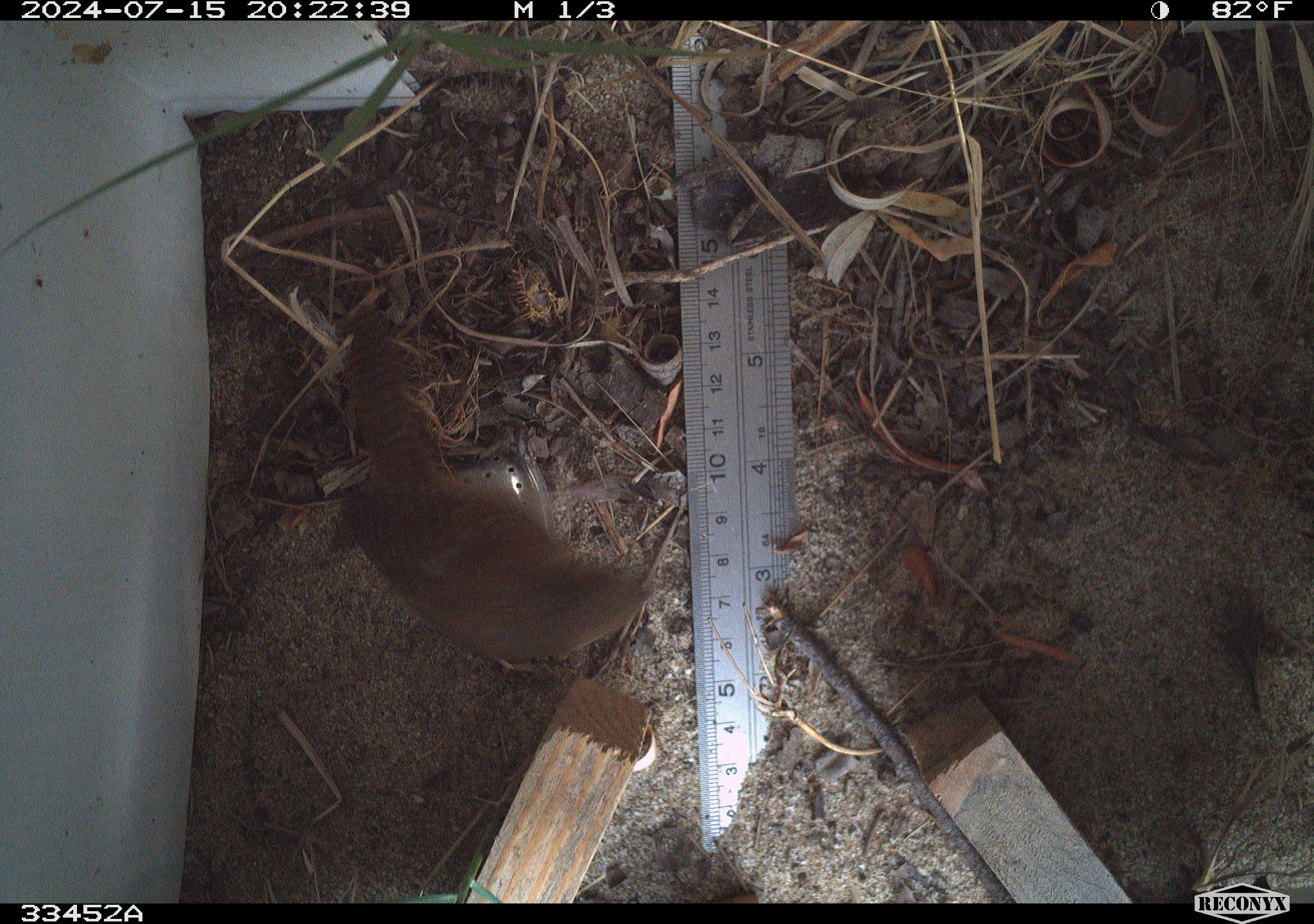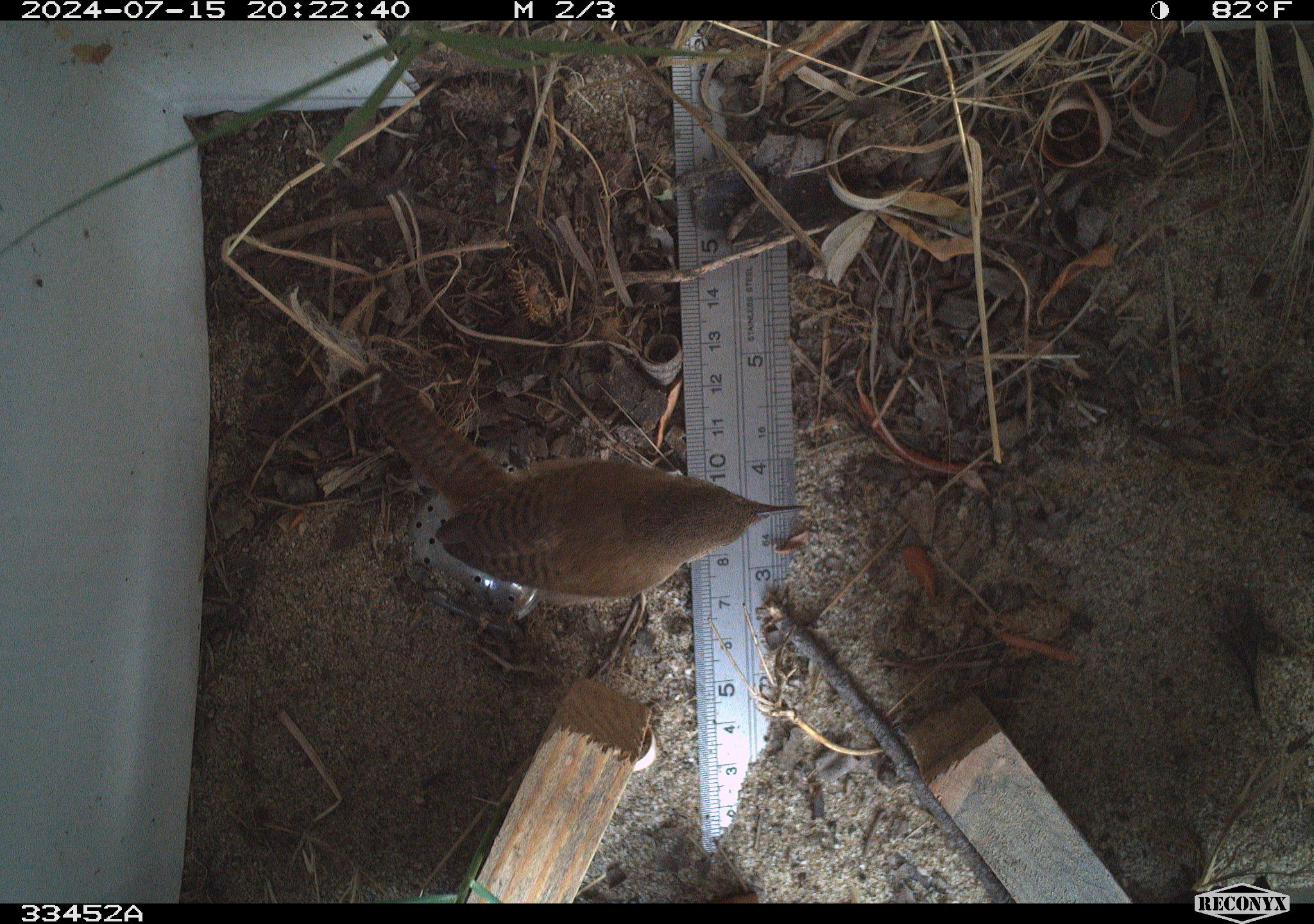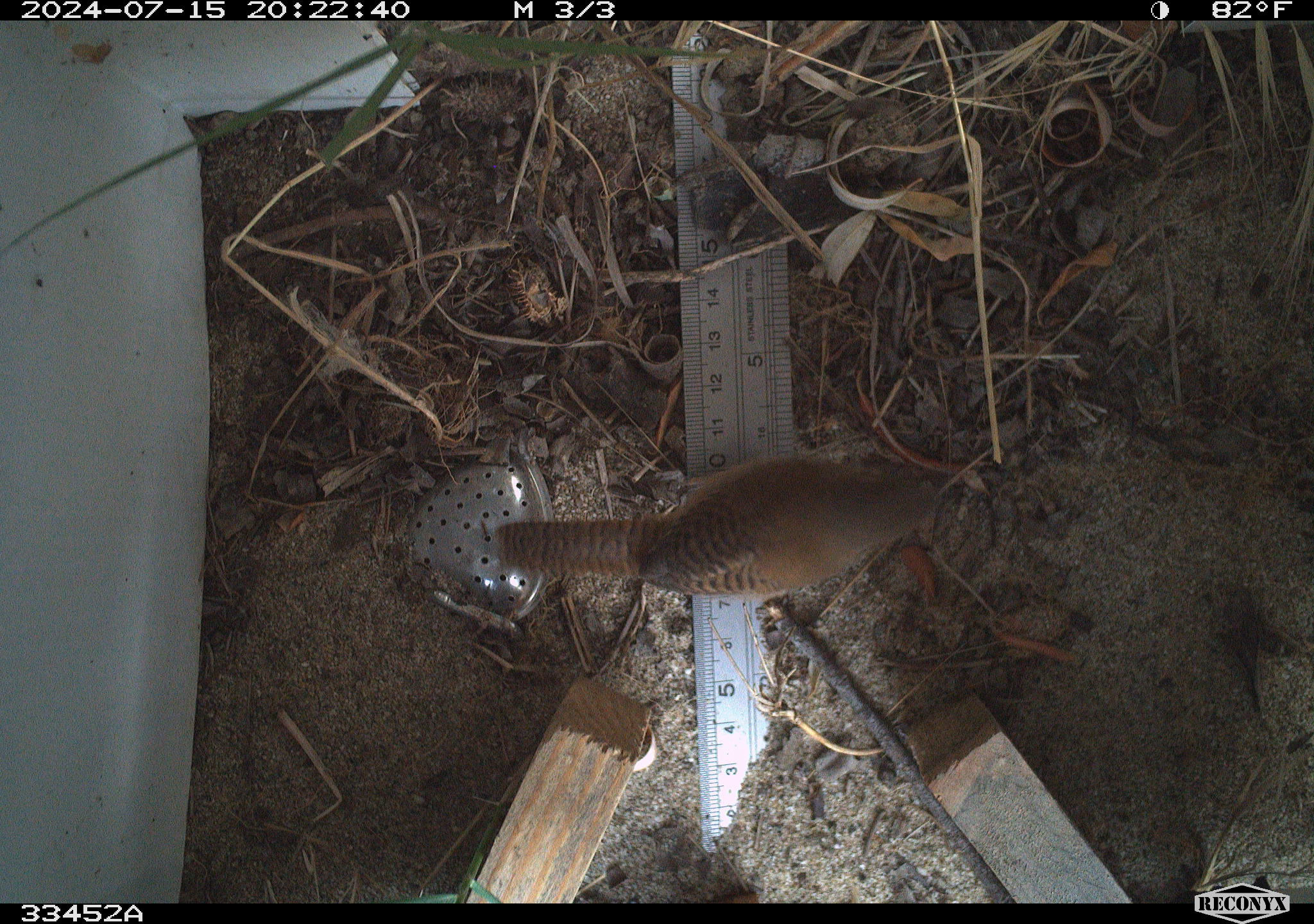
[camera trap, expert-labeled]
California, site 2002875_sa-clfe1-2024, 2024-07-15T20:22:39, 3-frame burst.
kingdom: Animalia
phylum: Chordata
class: Aves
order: Passeriformes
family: Troglodytidae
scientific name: Troglodytidae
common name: wren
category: troglodytidae family